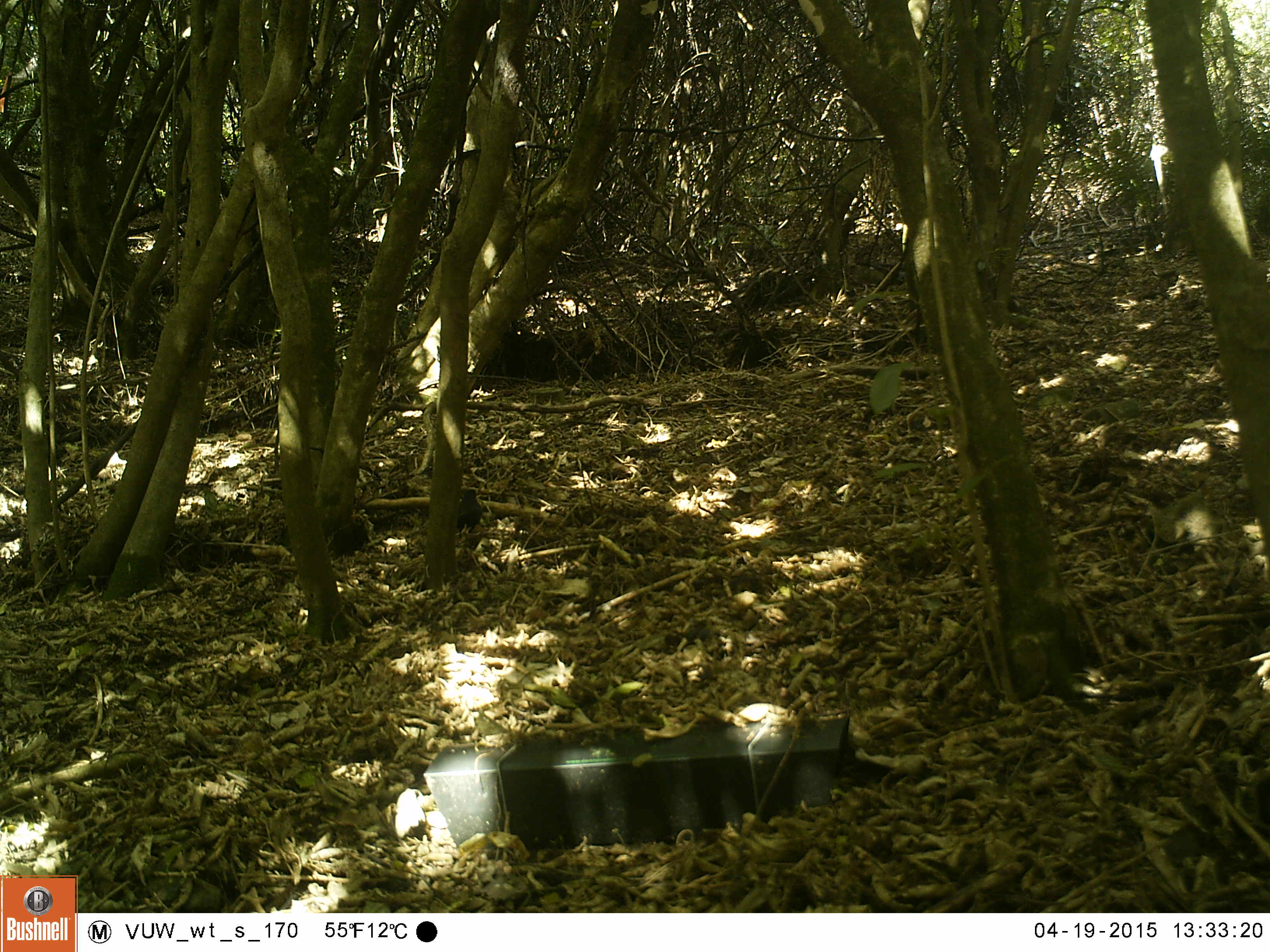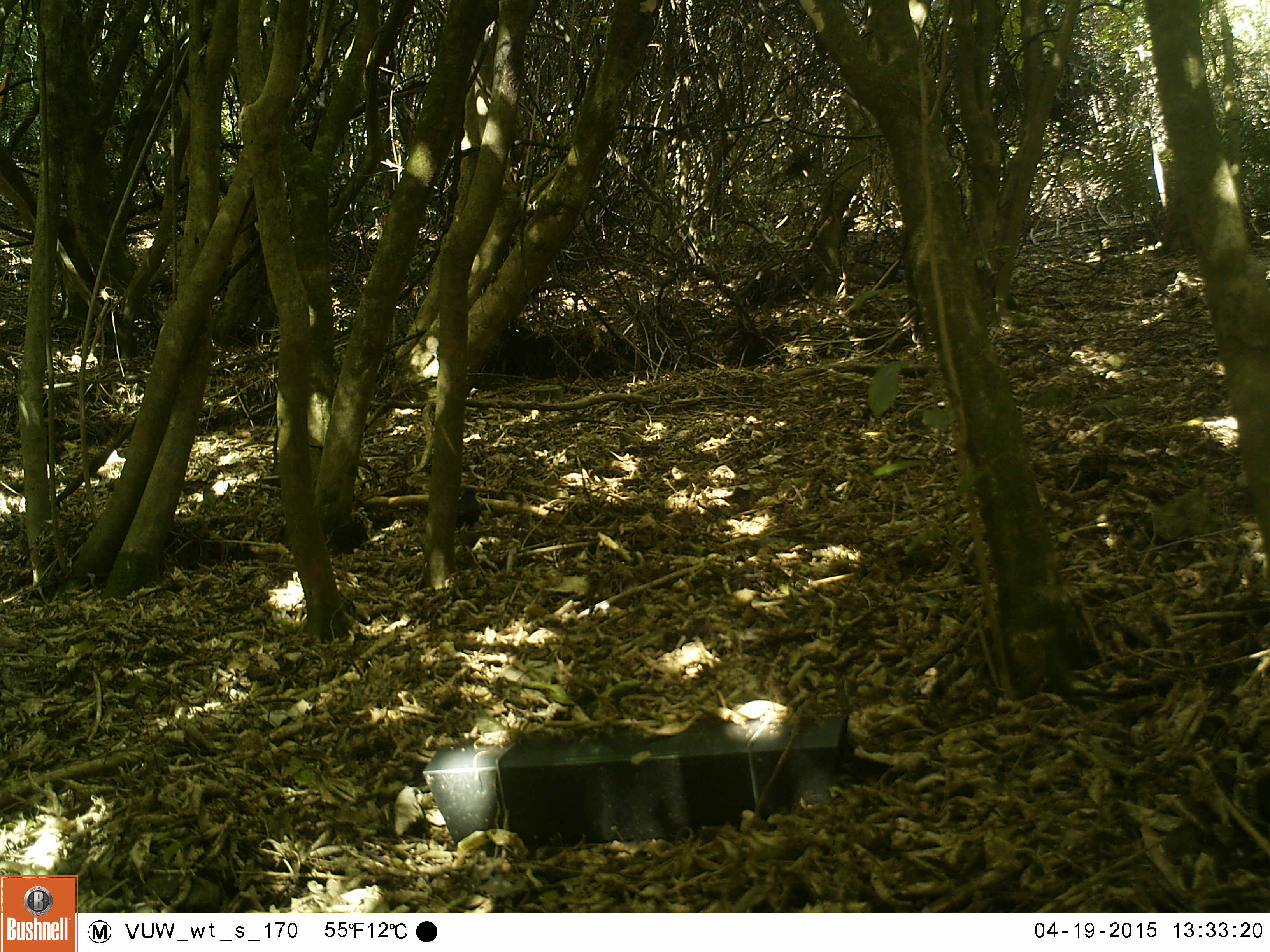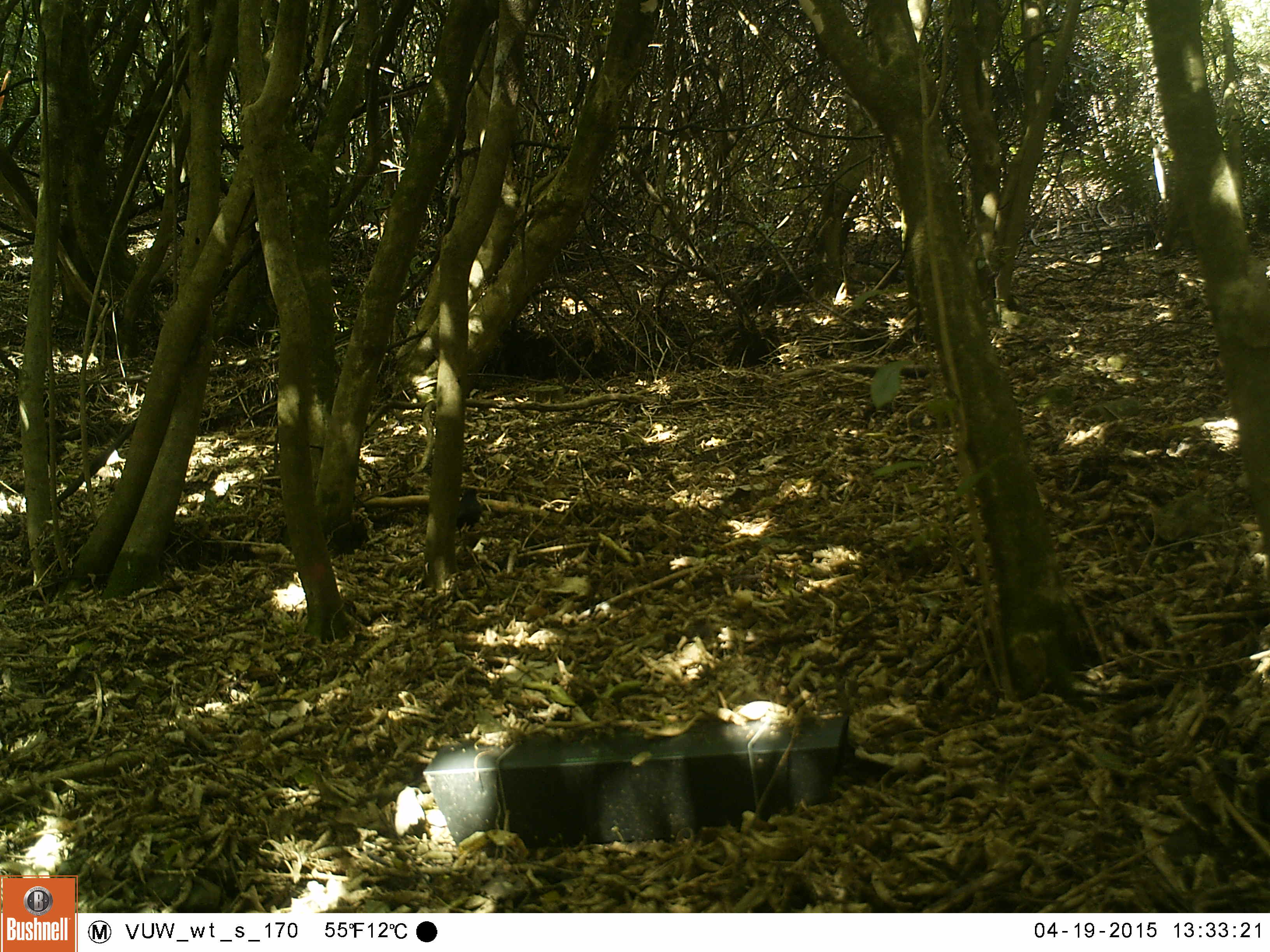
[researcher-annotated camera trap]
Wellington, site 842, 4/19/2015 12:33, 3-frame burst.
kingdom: Animalia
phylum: Chordata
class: Aves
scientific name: Aves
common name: bird